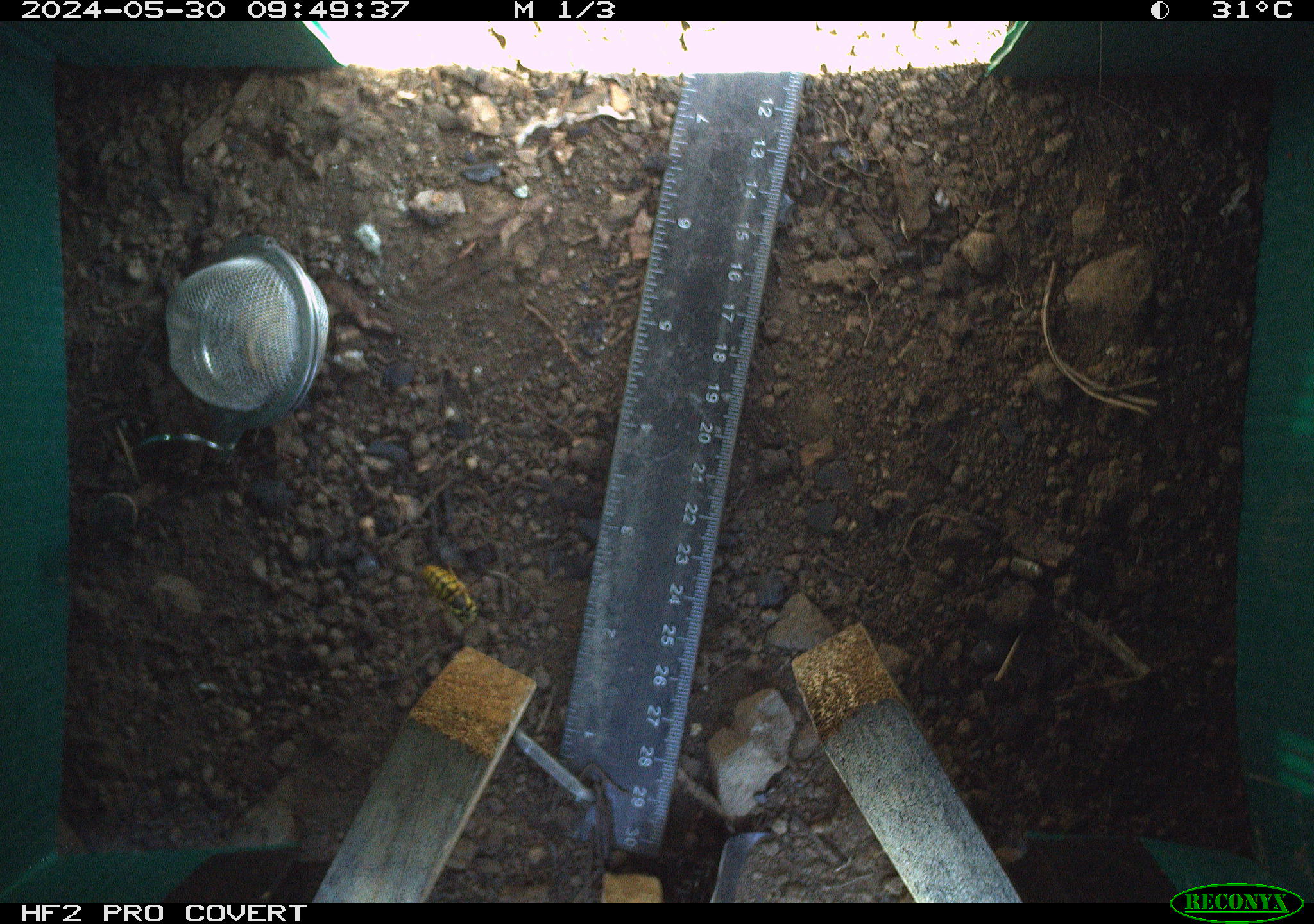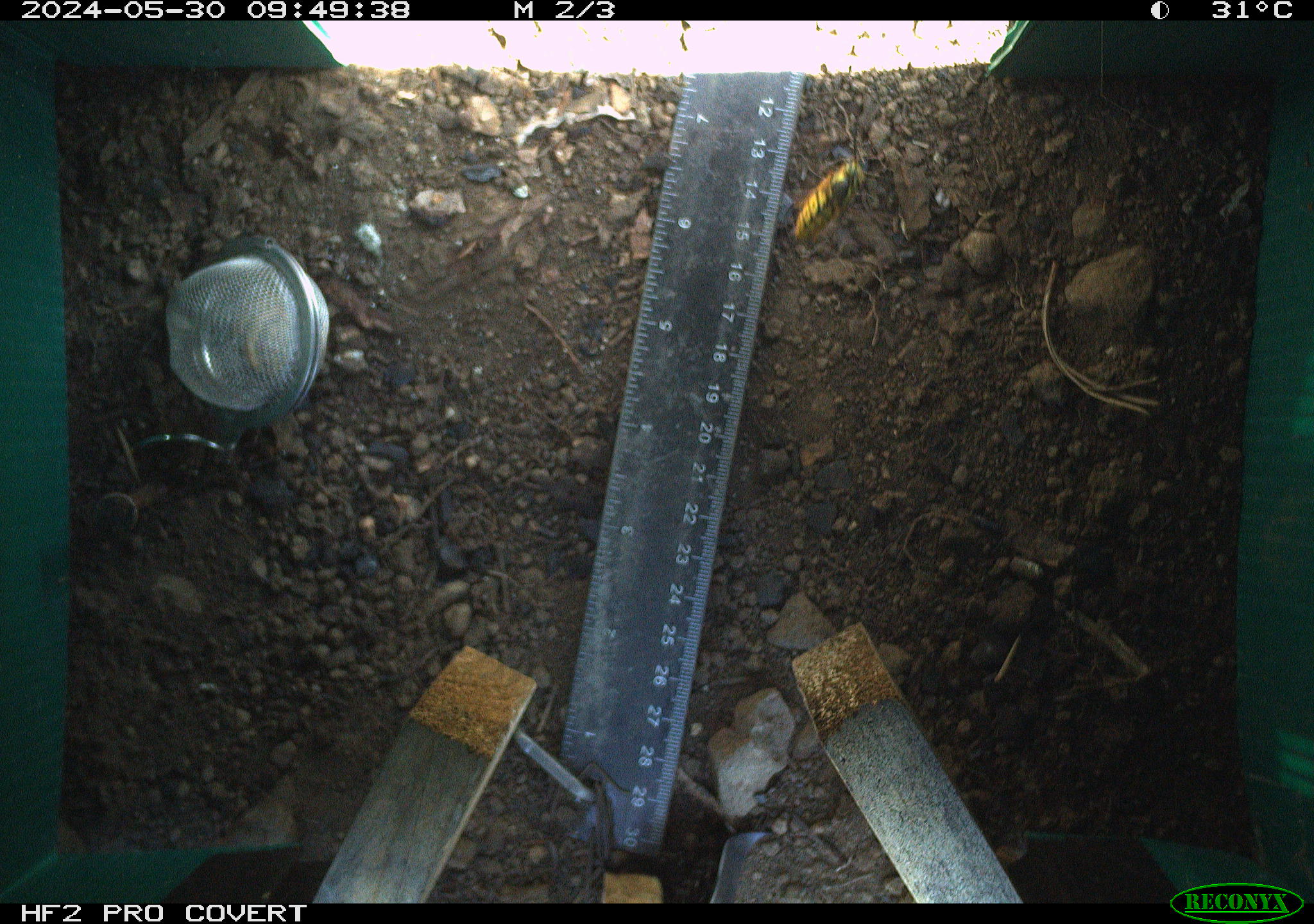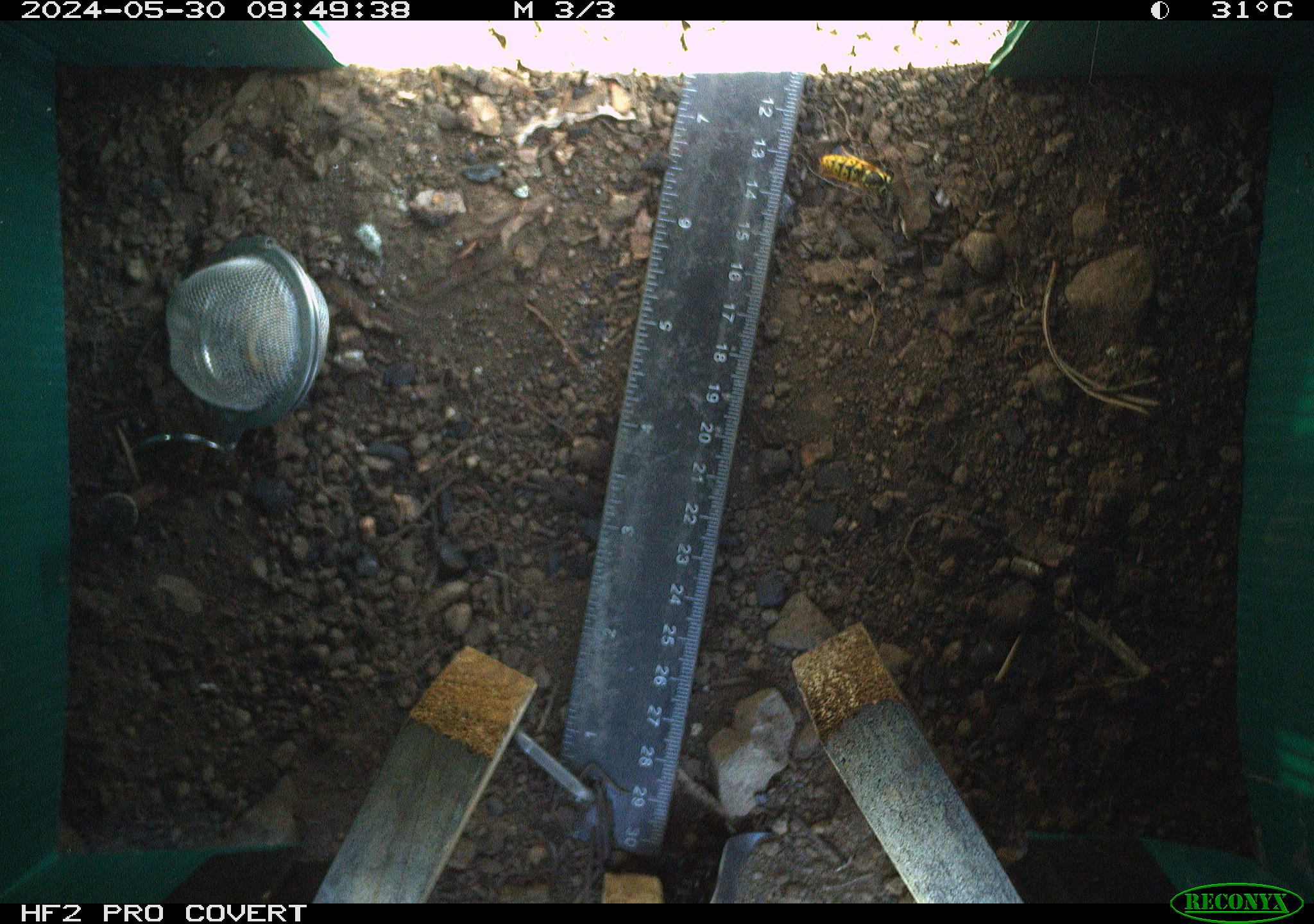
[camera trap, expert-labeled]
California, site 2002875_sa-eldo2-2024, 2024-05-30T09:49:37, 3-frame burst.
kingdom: Animalia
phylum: Arthropoda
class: Insecta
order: Hymenoptera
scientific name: Hymenoptera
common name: ants, bees, wasps, and sawflies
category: hymenoptera order